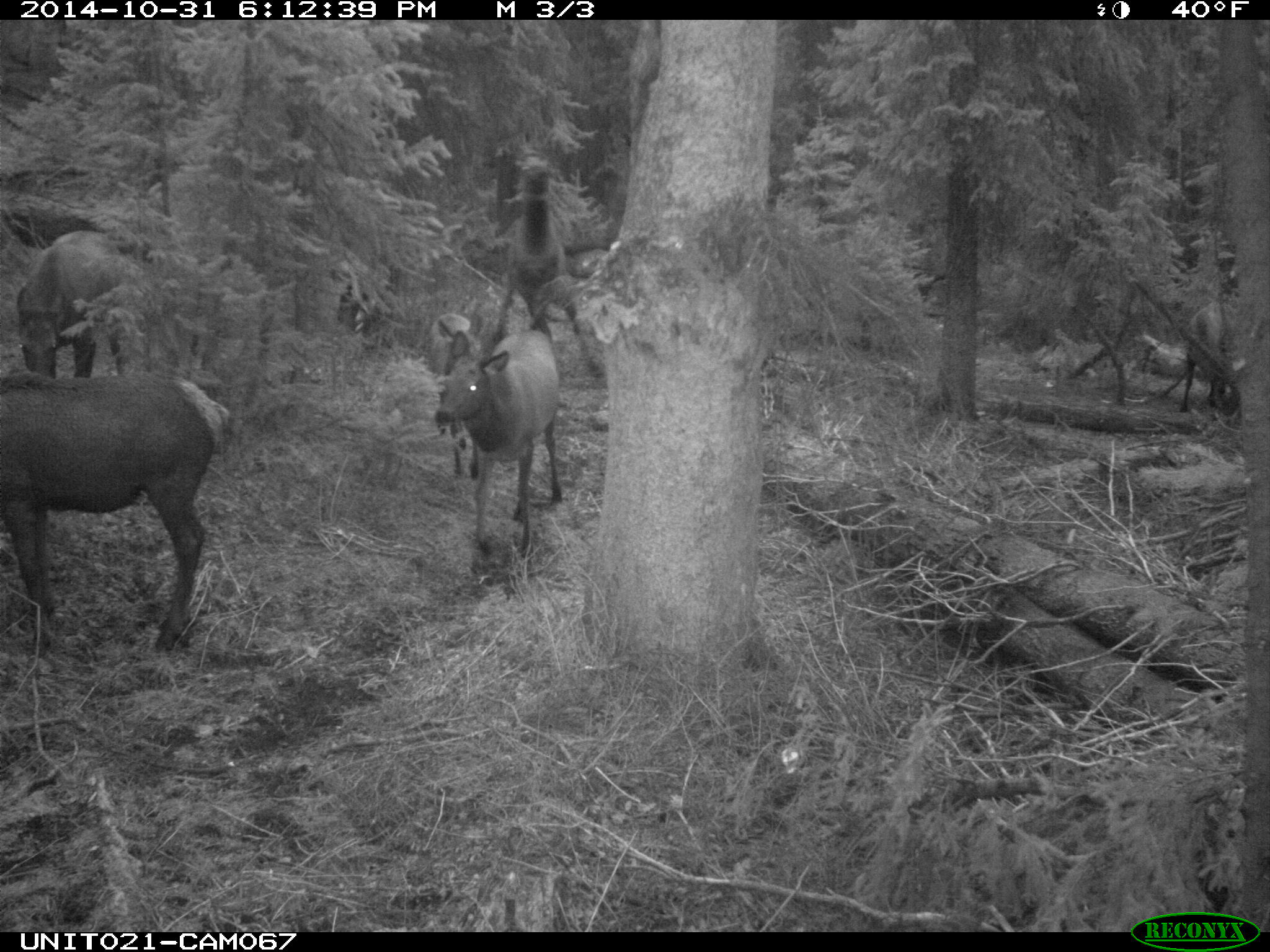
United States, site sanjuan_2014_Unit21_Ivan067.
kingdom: Animalia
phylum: Chordata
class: Mammalia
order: Artiodactyla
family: Cervidae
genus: Cervus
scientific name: Cervus elaphus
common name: red deer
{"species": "Cervus elaphus (red deer)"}